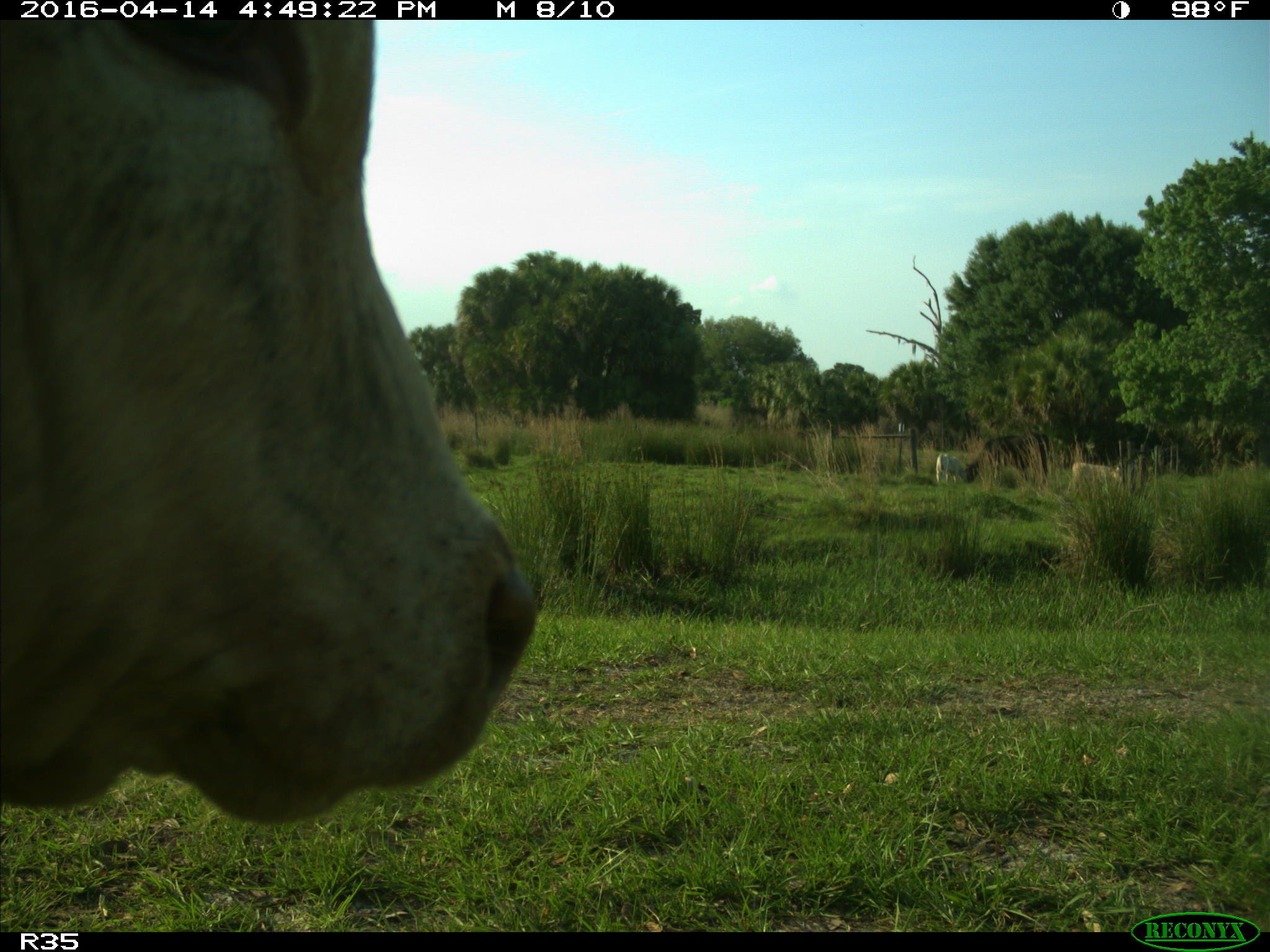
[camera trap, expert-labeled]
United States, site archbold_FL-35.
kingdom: Animalia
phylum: Chordata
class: Mammalia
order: Artiodactyla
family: Bovidae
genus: Bos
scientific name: Bos taurus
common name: domestic cow